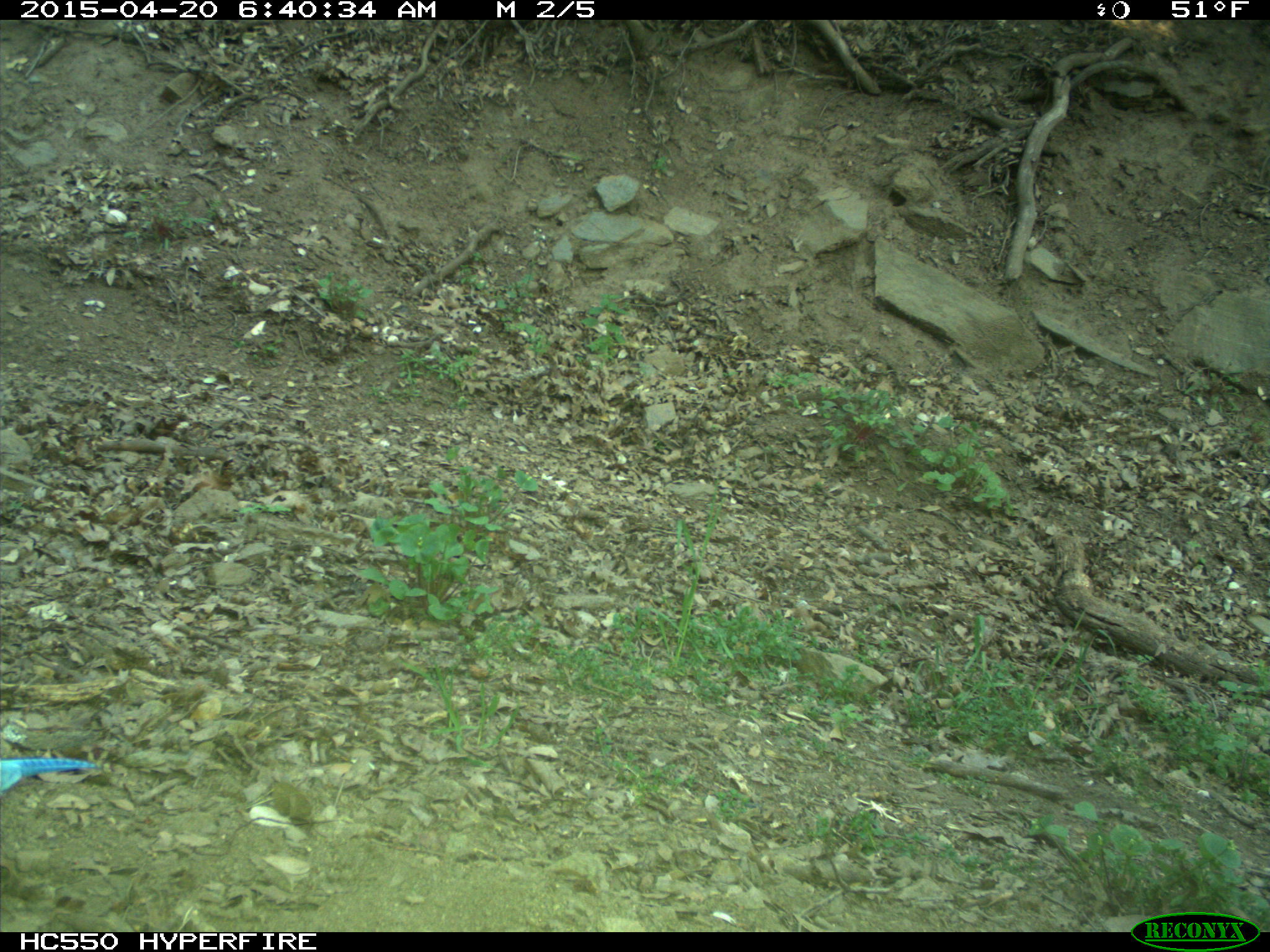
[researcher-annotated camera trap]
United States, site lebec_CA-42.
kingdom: Animalia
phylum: Chordata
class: Aves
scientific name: Aves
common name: birds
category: unidentified bird